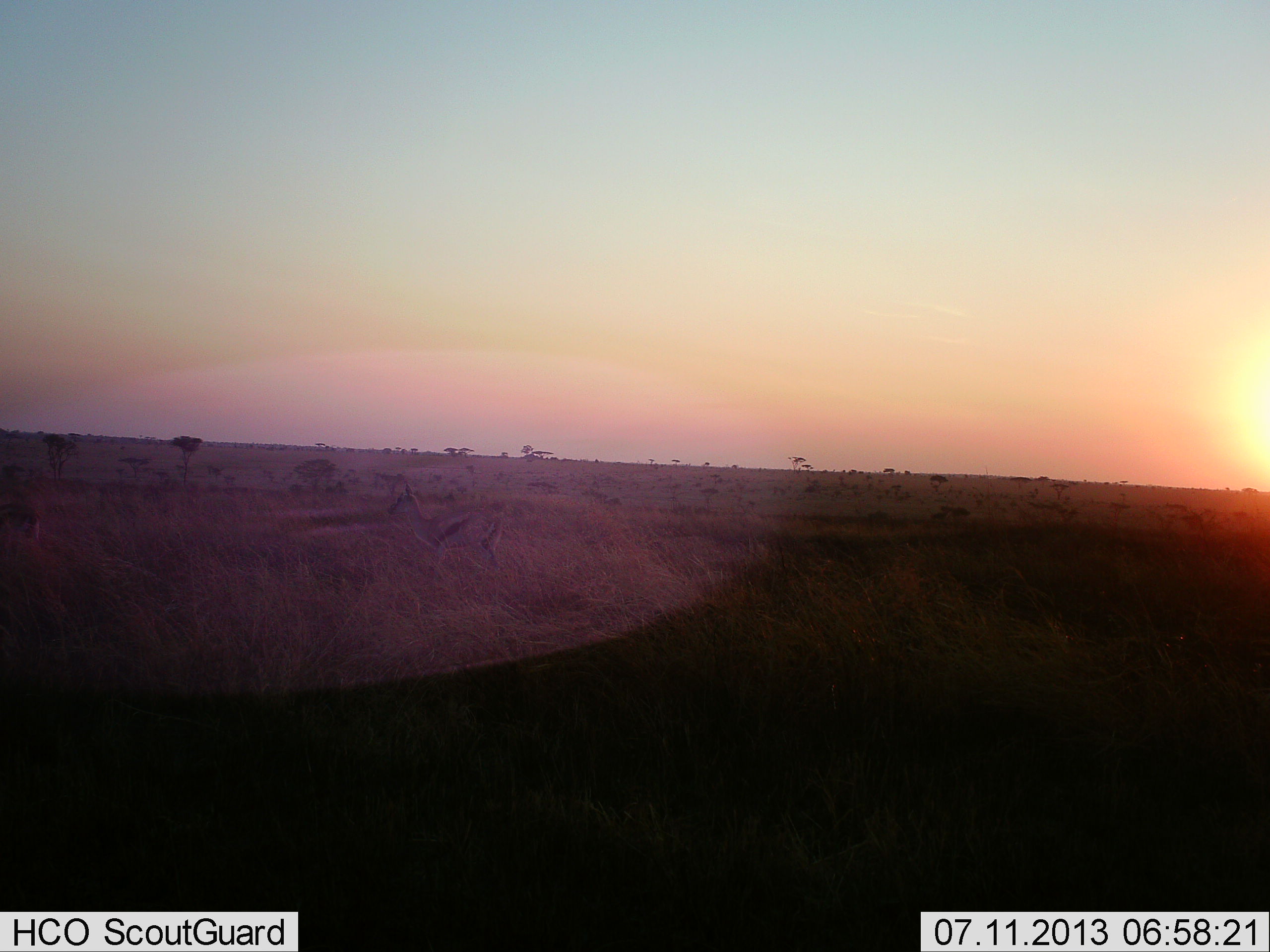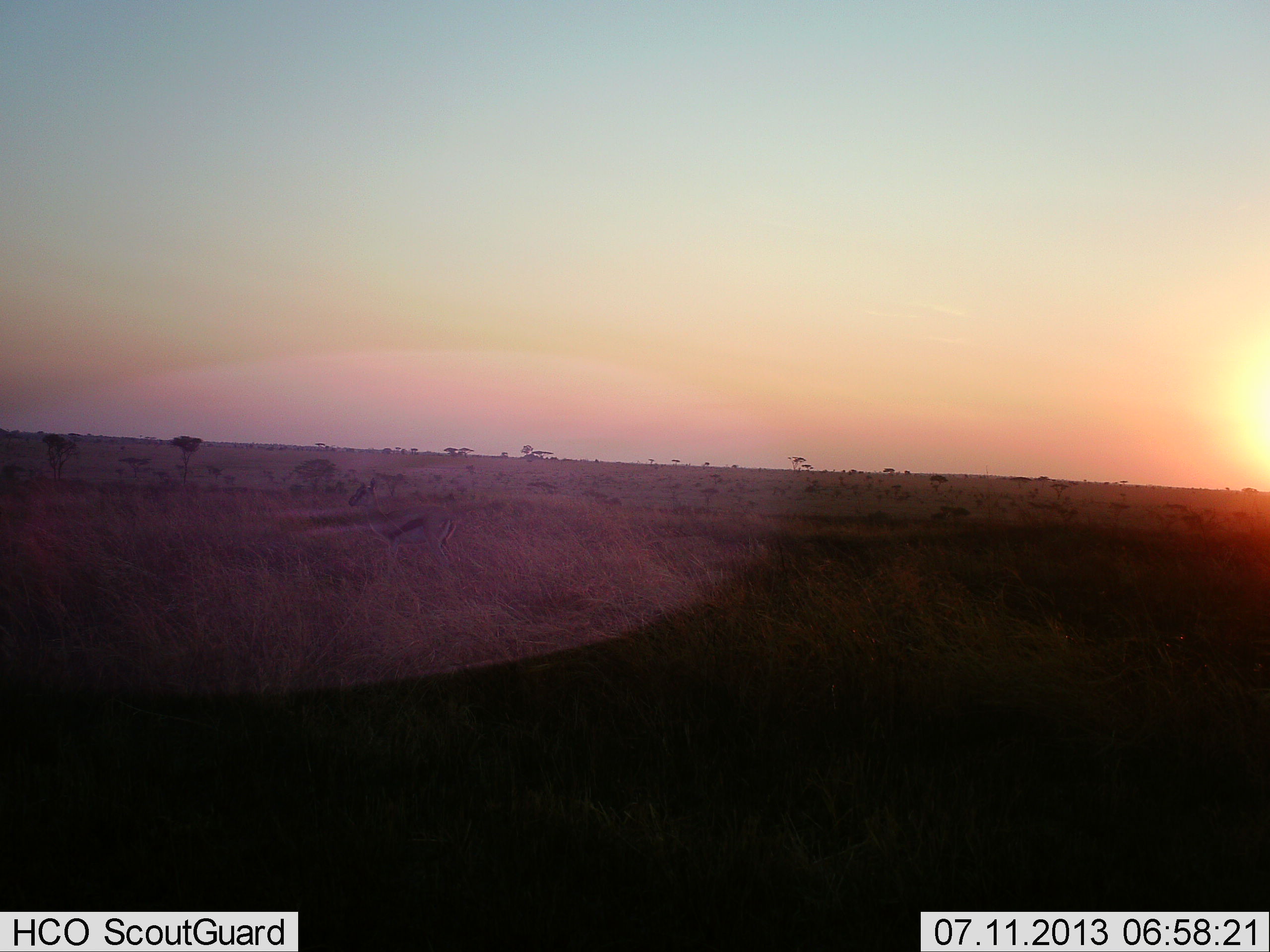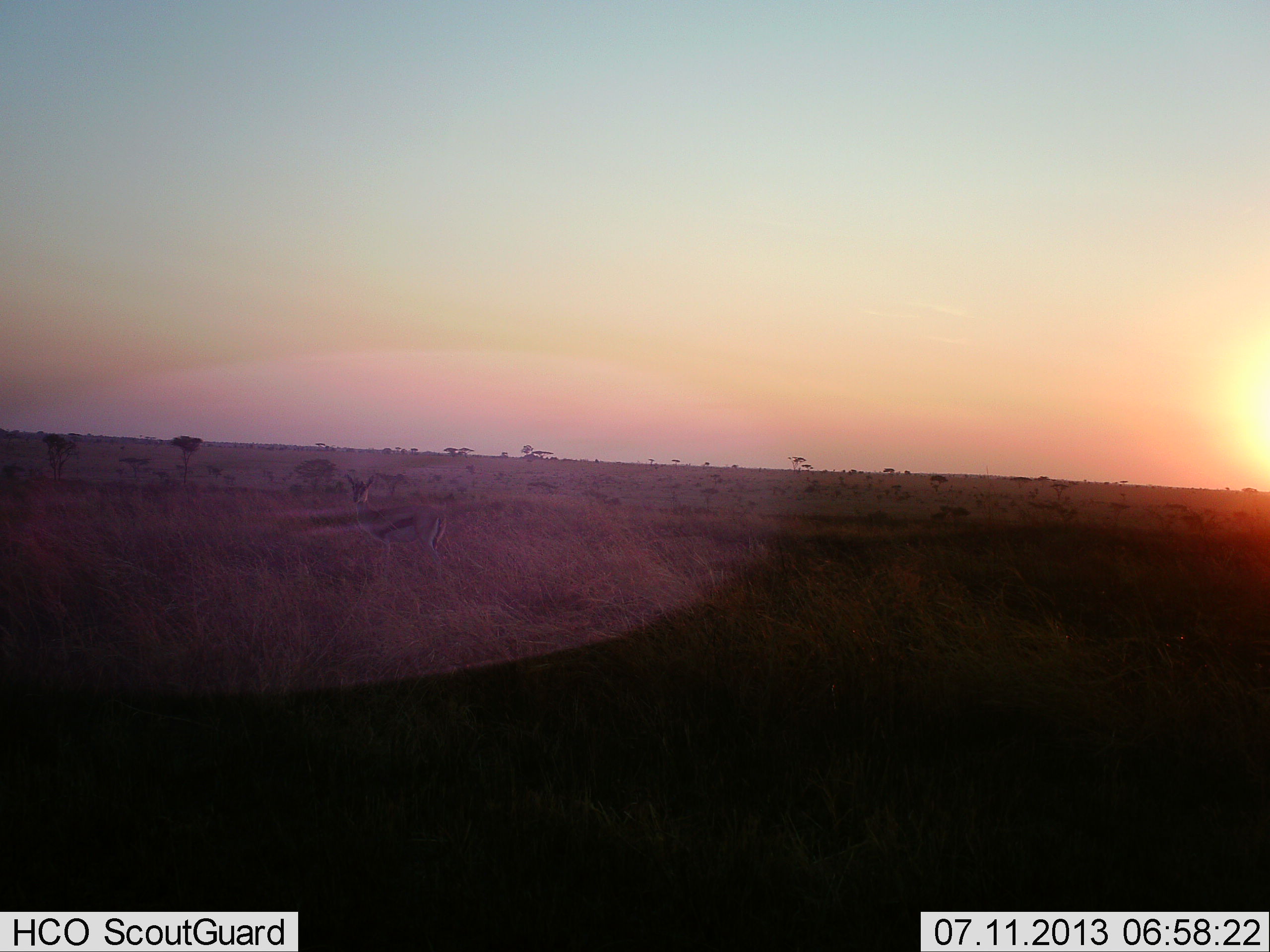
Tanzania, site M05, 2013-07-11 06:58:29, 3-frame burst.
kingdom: Animalia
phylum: Chordata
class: Mammalia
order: Artiodactyla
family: Bovidae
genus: Eudorcas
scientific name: Eudorcas thomsonii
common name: thomson's gazelle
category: gazellethomsons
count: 1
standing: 9%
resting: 0%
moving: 96%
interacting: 0%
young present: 4%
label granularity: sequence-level